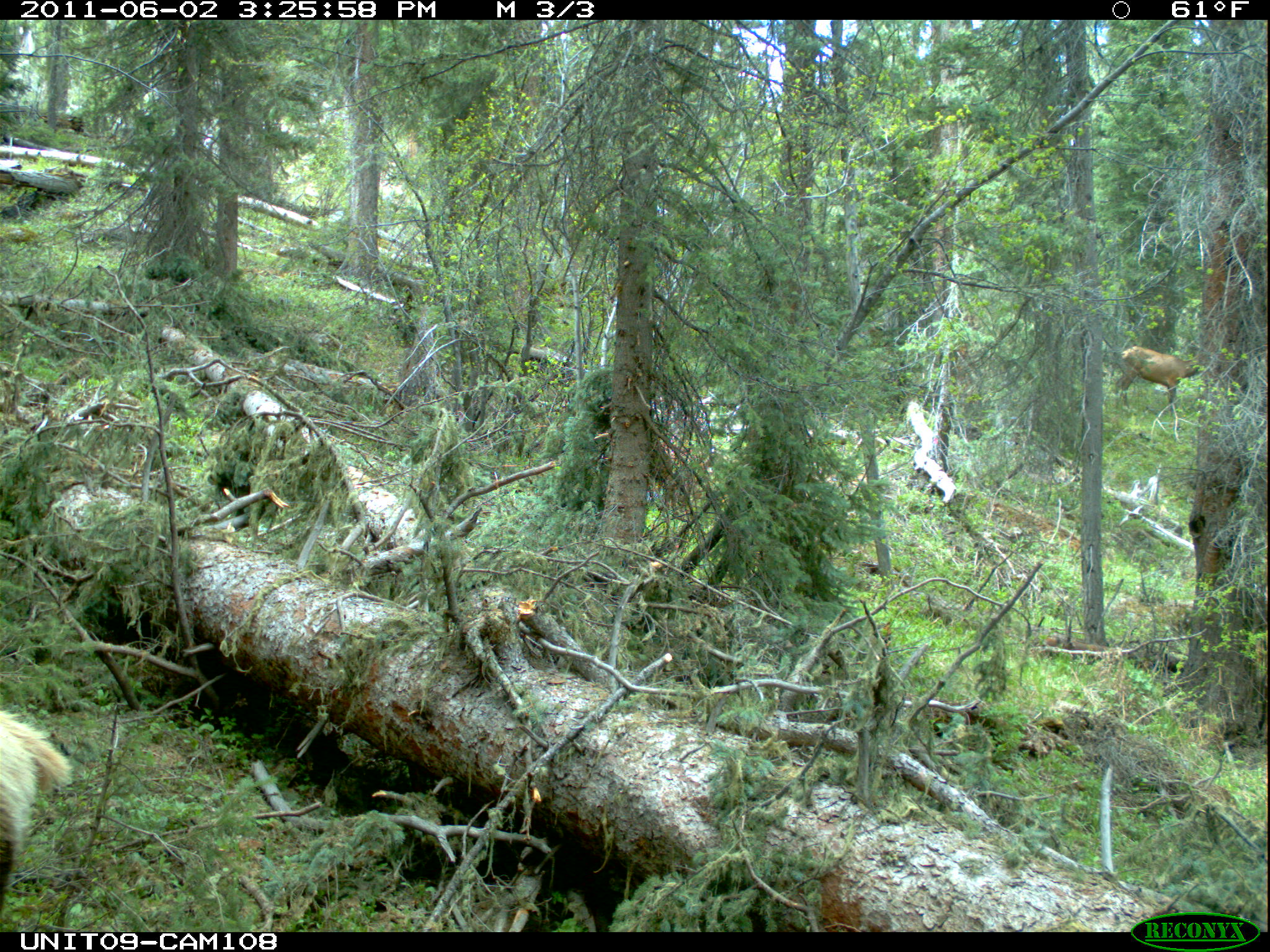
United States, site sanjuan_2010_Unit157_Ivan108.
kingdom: Animalia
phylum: Chordata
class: Mammalia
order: Artiodactyla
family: Cervidae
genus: Cervus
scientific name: Cervus elaphus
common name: red deer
Cervus elaphus (red deer).